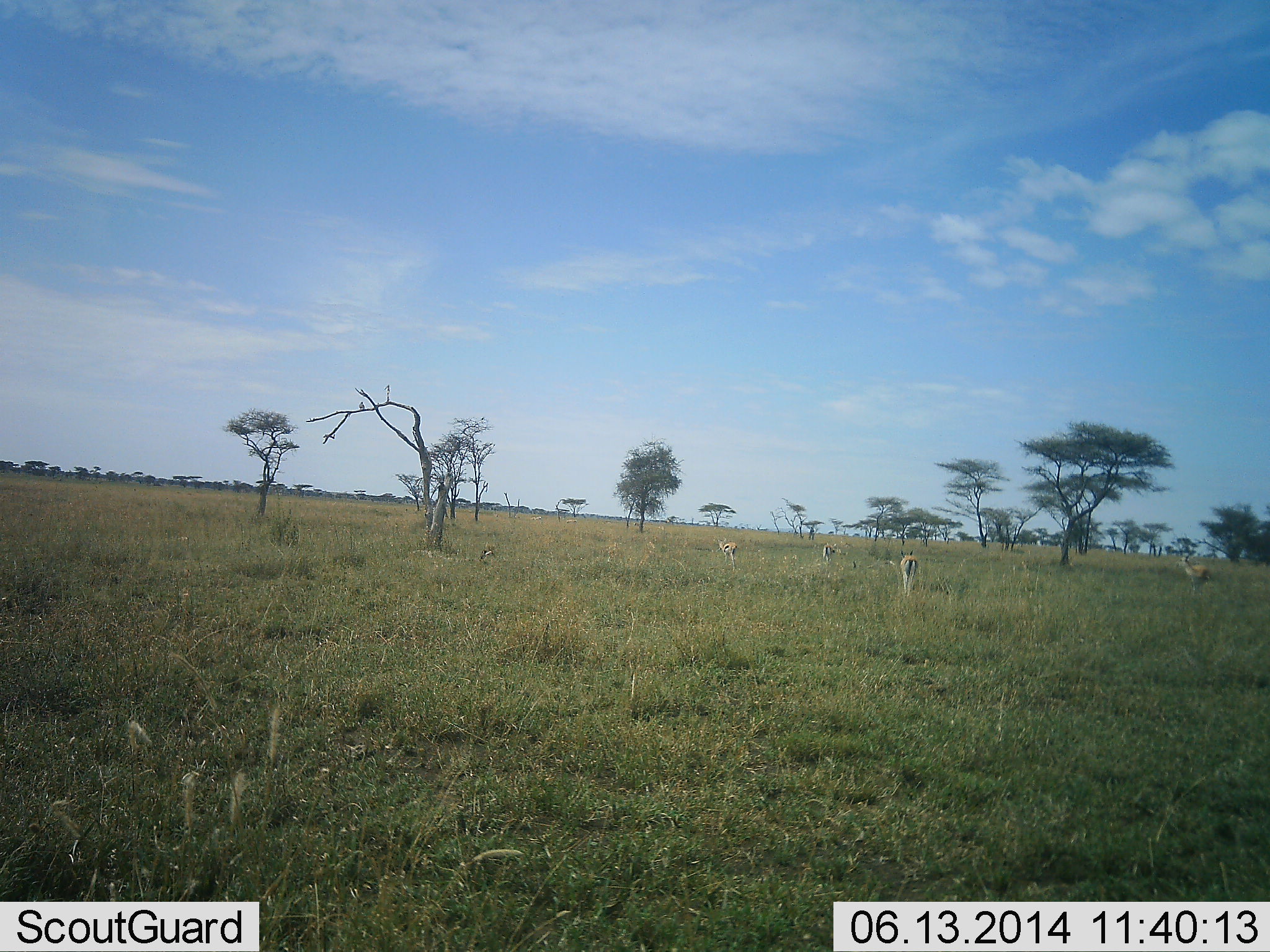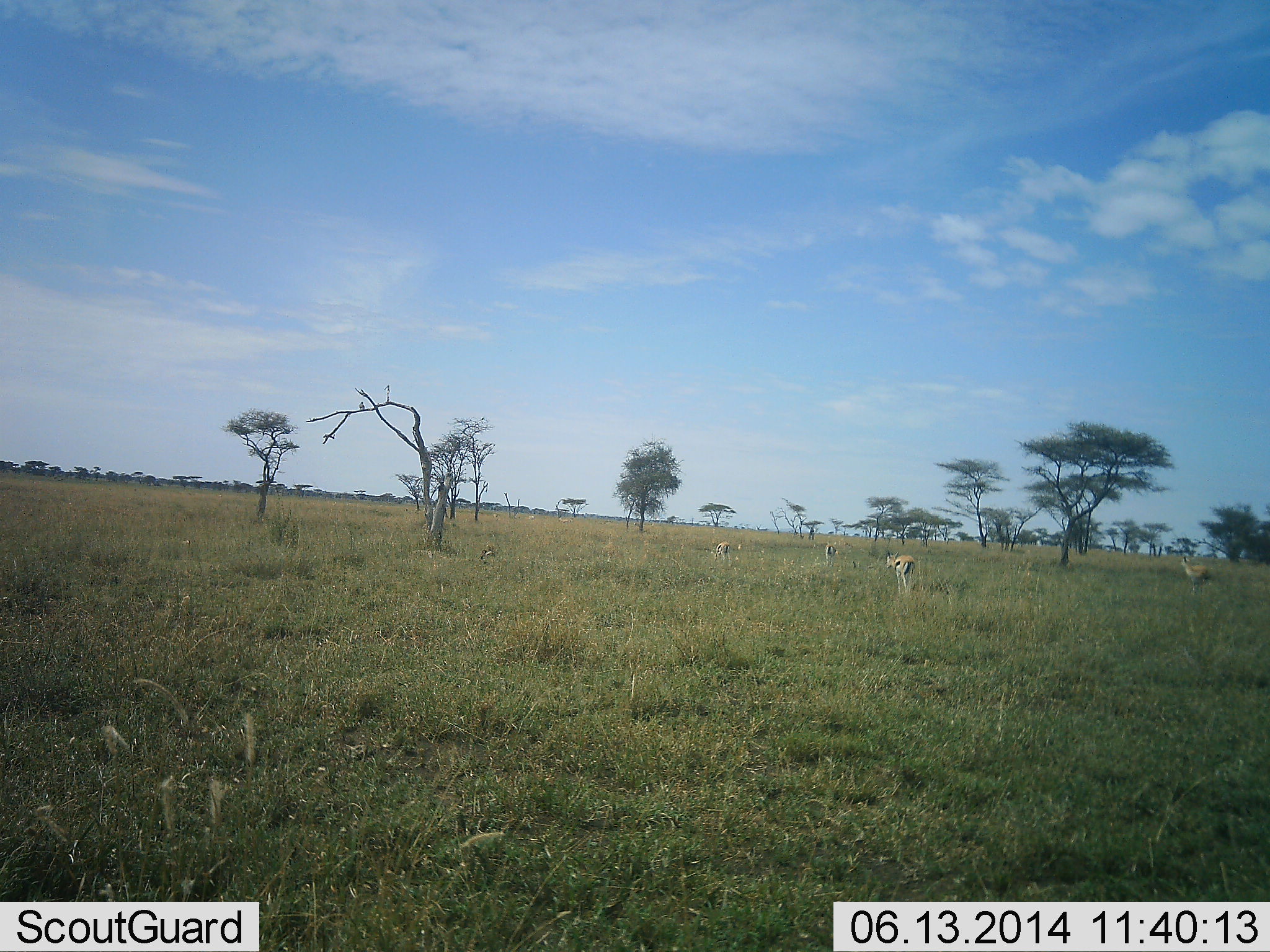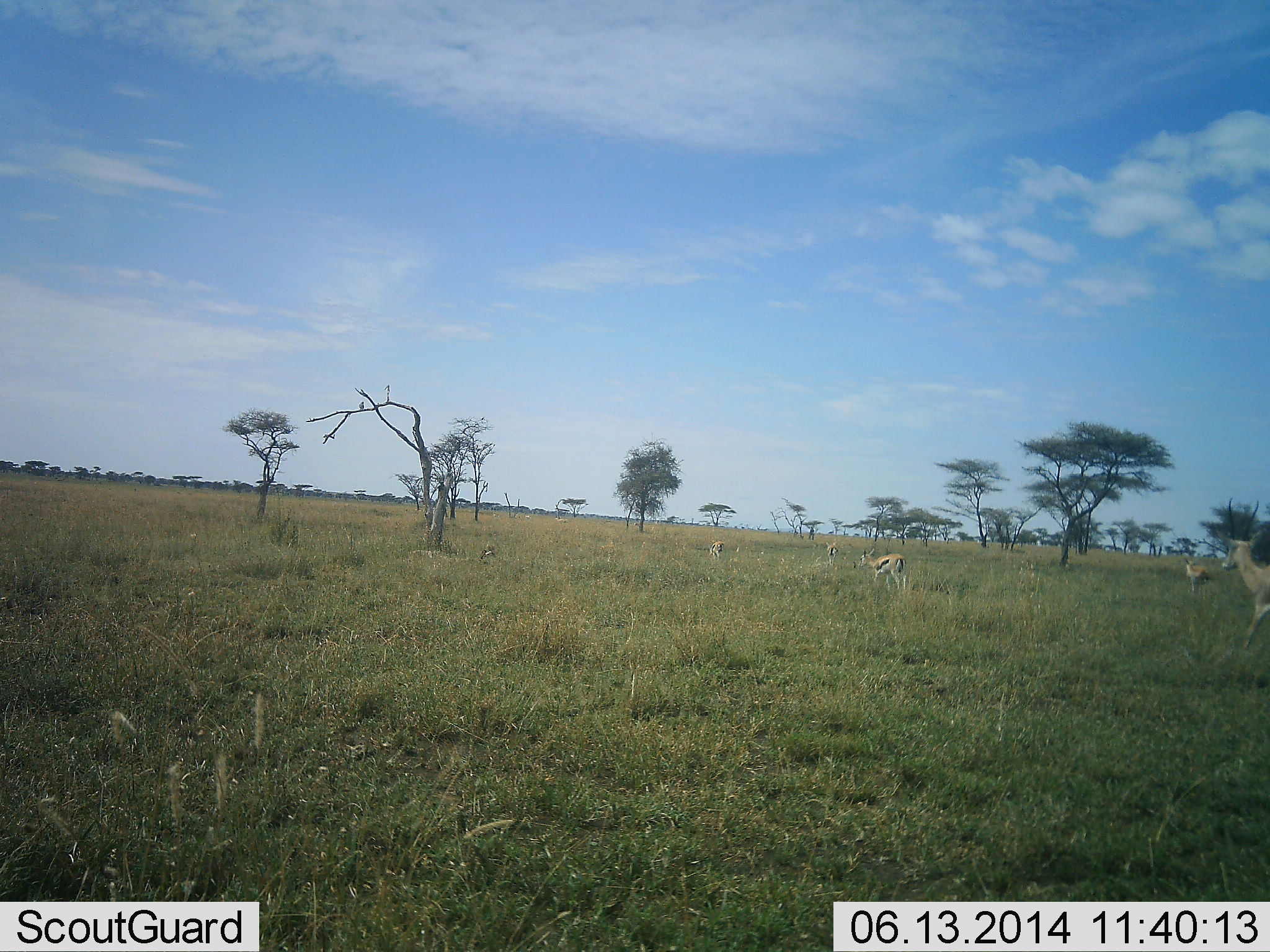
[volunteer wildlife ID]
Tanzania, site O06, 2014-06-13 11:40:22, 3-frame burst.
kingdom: Animalia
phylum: Chordata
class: Mammalia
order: Artiodactyla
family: Bovidae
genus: Eudorcas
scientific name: Eudorcas thomsonii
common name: thomson's gazelle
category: gazellethomsons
Gazellethomsons (thomson's gazelle) (Eudorcas thomsonii), count 5. Behavior (volunteer vote fractions): standing 42%, resting 8%, moving 42%, interacting 0%. Young present (vote fraction): 0%. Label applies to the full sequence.